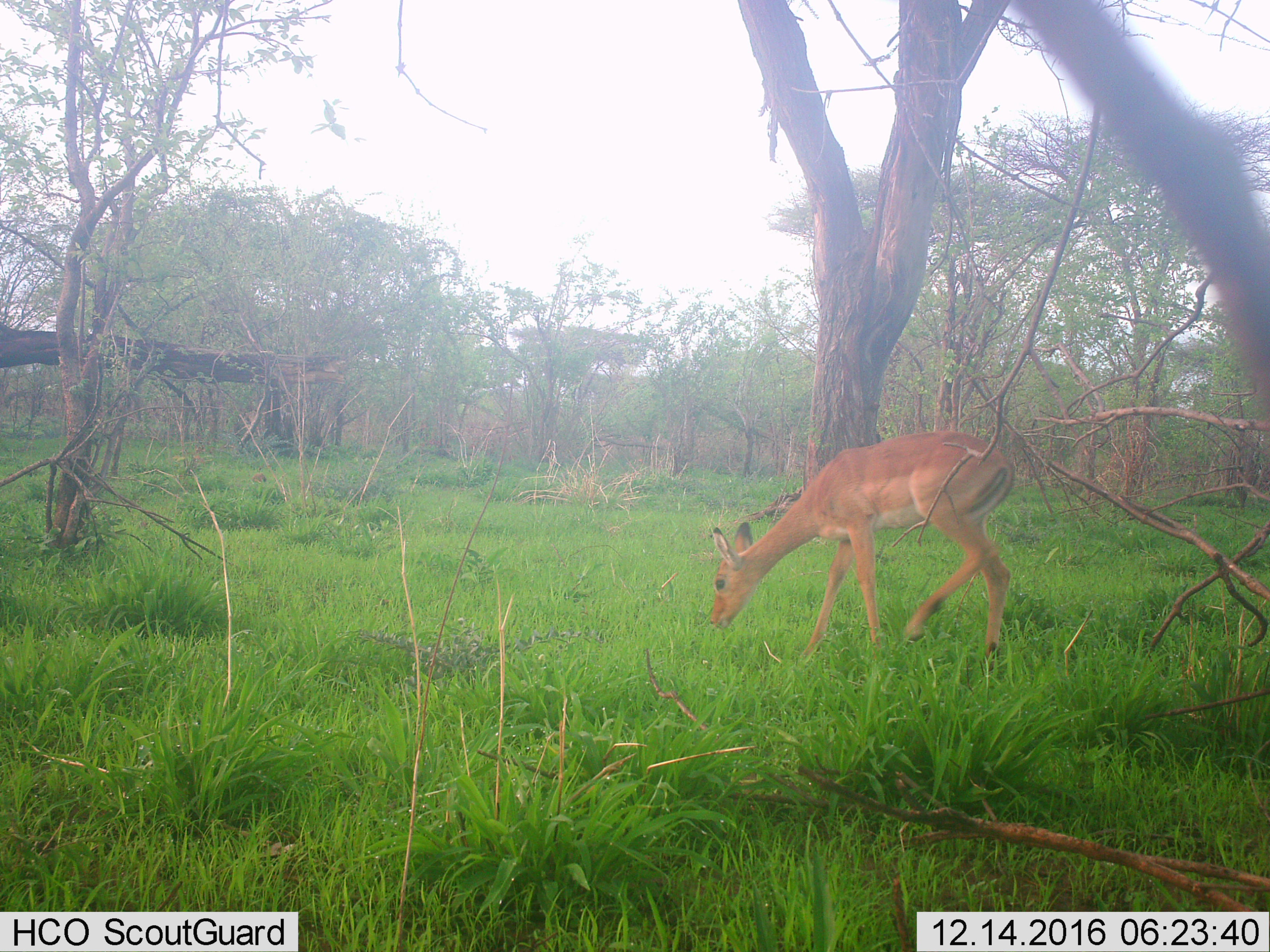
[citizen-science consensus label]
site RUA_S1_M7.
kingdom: Animalia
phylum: Chordata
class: Mammalia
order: Artiodactyla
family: Bovidae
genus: Aepyceros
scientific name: Aepyceros melampus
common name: impala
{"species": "impala (Aepyceros melampus)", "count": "1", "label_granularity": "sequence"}